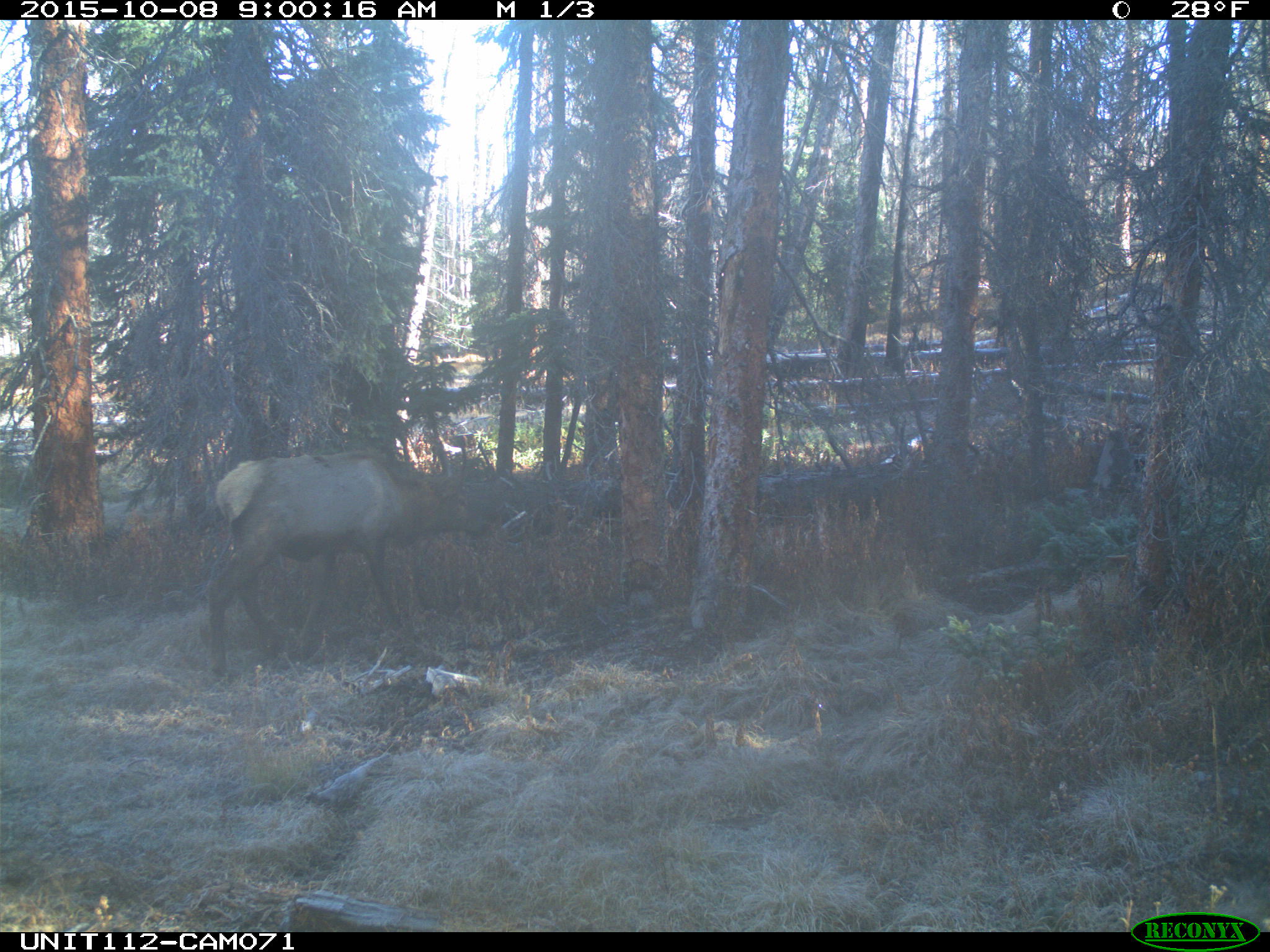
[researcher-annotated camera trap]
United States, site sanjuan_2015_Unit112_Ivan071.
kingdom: Animalia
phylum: Chordata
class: Mammalia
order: Artiodactyla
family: Cervidae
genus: Cervus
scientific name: Cervus elaphus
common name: red deer